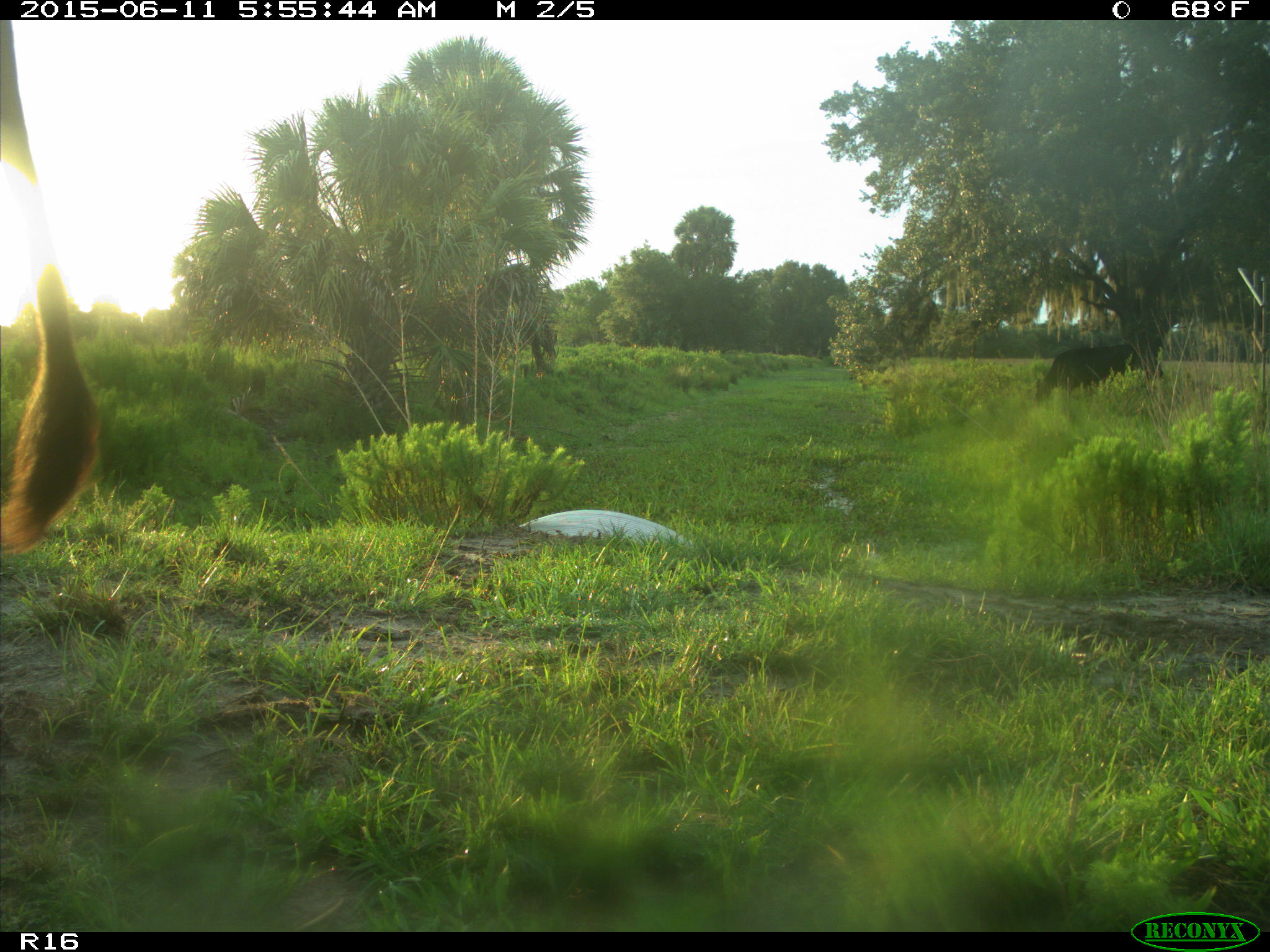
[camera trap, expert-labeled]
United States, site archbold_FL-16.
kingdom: Animalia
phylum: Chordata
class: Mammalia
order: Artiodactyla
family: Bovidae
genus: Bos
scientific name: Bos taurus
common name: domestic cow